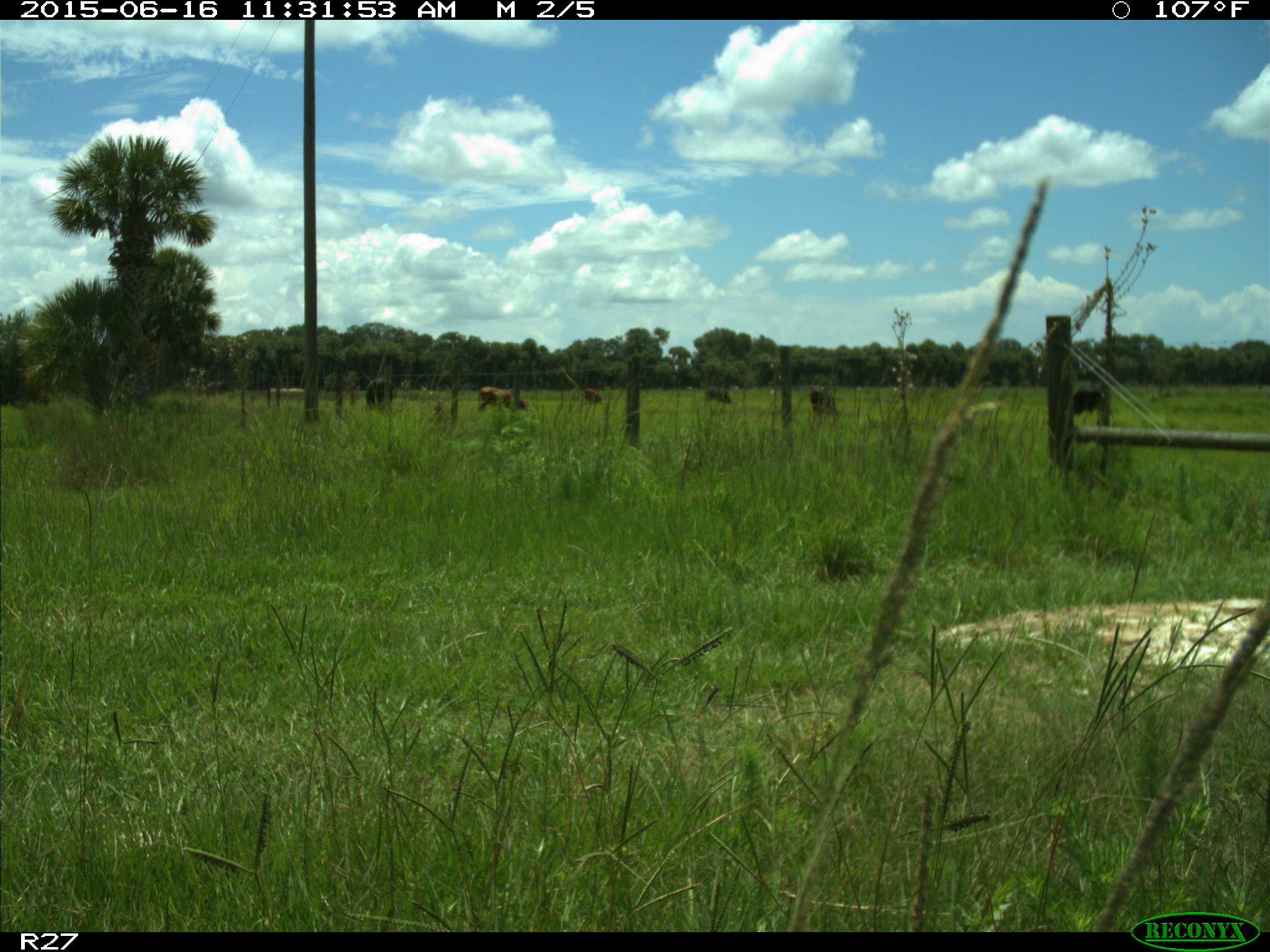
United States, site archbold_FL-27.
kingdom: Animalia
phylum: Chordata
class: Mammalia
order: Artiodactyla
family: Bovidae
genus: Bos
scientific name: Bos taurus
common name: domestic cow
Bos taurus (domestic cow).